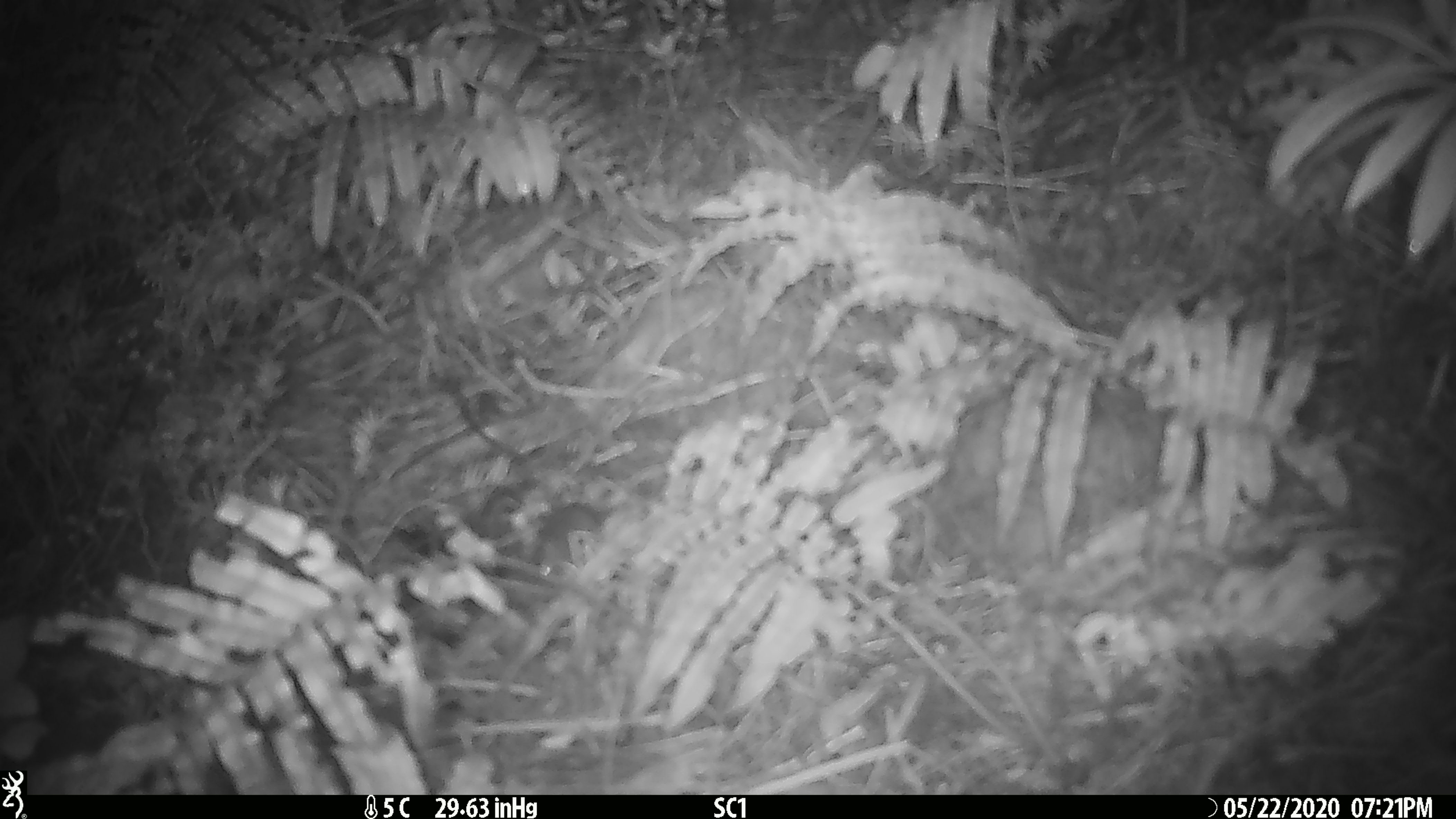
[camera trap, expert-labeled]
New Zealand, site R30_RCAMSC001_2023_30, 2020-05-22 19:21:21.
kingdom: Animalia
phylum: Chordata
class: Mammalia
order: Rodentia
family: Muridae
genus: Mus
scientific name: Mus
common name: mouse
Mouse (Mus).